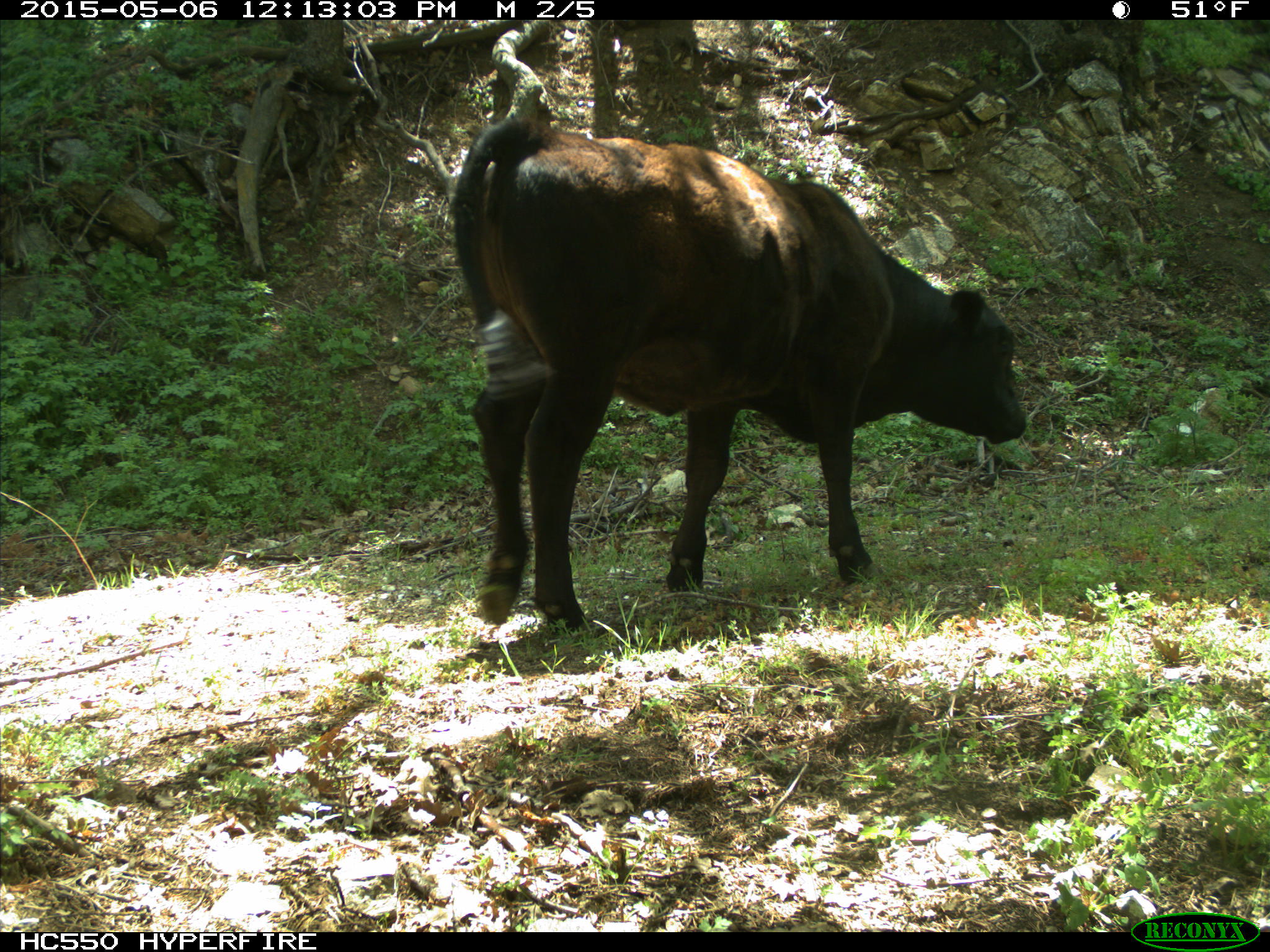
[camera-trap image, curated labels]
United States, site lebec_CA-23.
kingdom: Animalia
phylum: Chordata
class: Mammalia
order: Artiodactyla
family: Bovidae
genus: Bos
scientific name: Bos taurus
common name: domestic cow